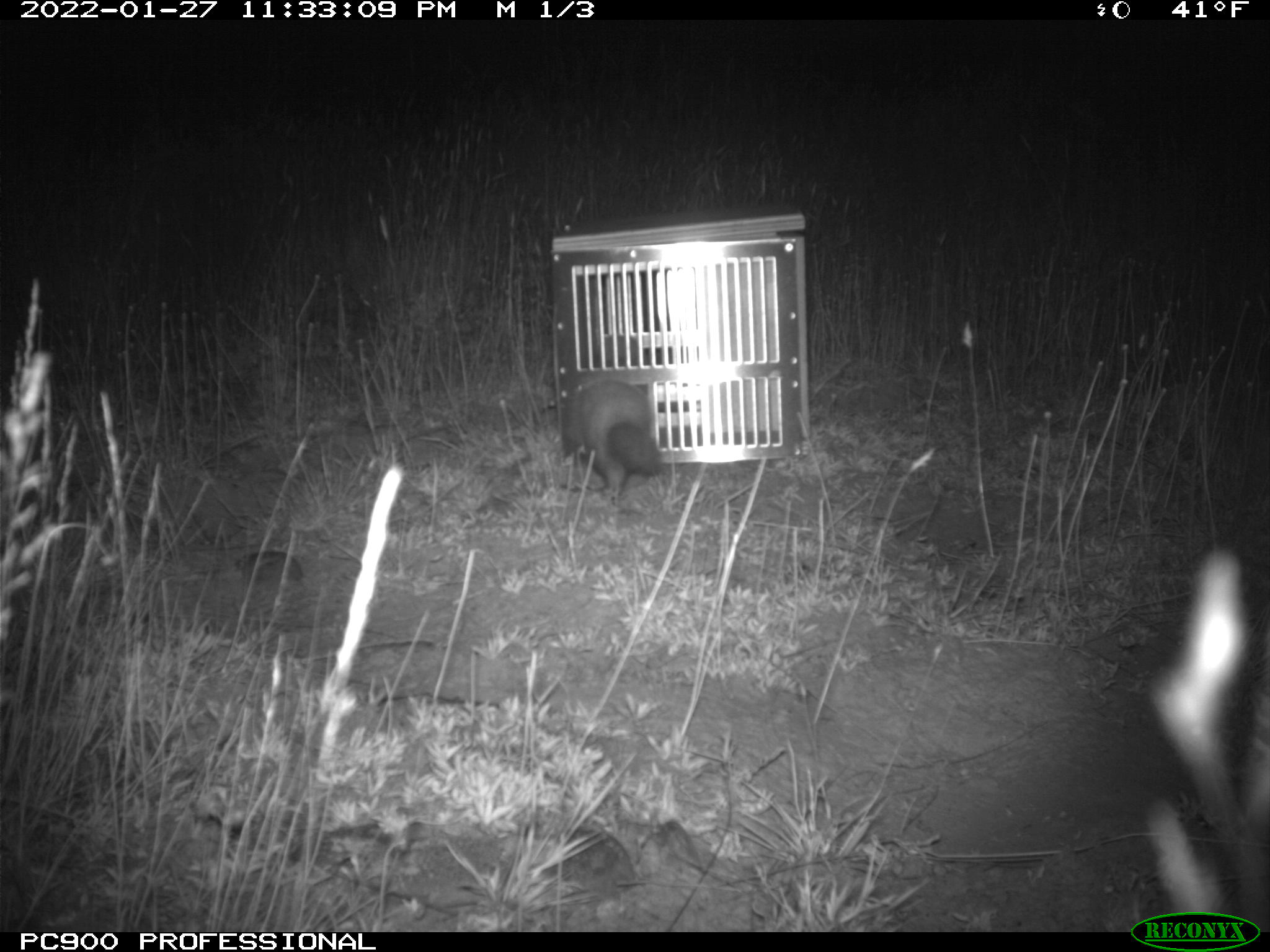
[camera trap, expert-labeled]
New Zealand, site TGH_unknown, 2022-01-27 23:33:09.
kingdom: Animalia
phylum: Chordata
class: Mammalia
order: Carnivora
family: Mustelidae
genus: Mustela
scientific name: Mustela furo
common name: ferret